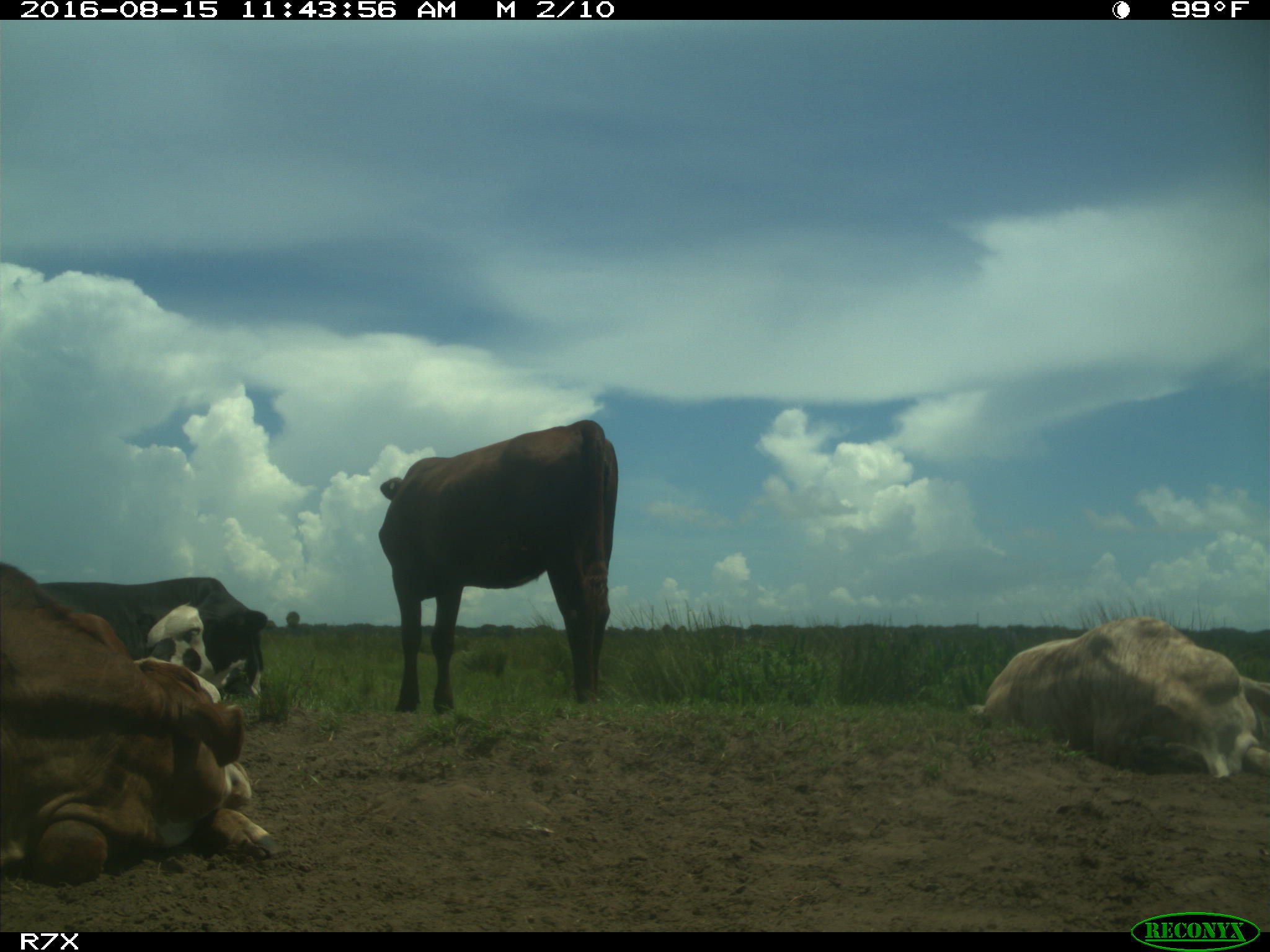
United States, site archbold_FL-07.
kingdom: Animalia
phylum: Chordata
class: Mammalia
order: Artiodactyla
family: Bovidae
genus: Bos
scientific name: Bos taurus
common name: domestic cow